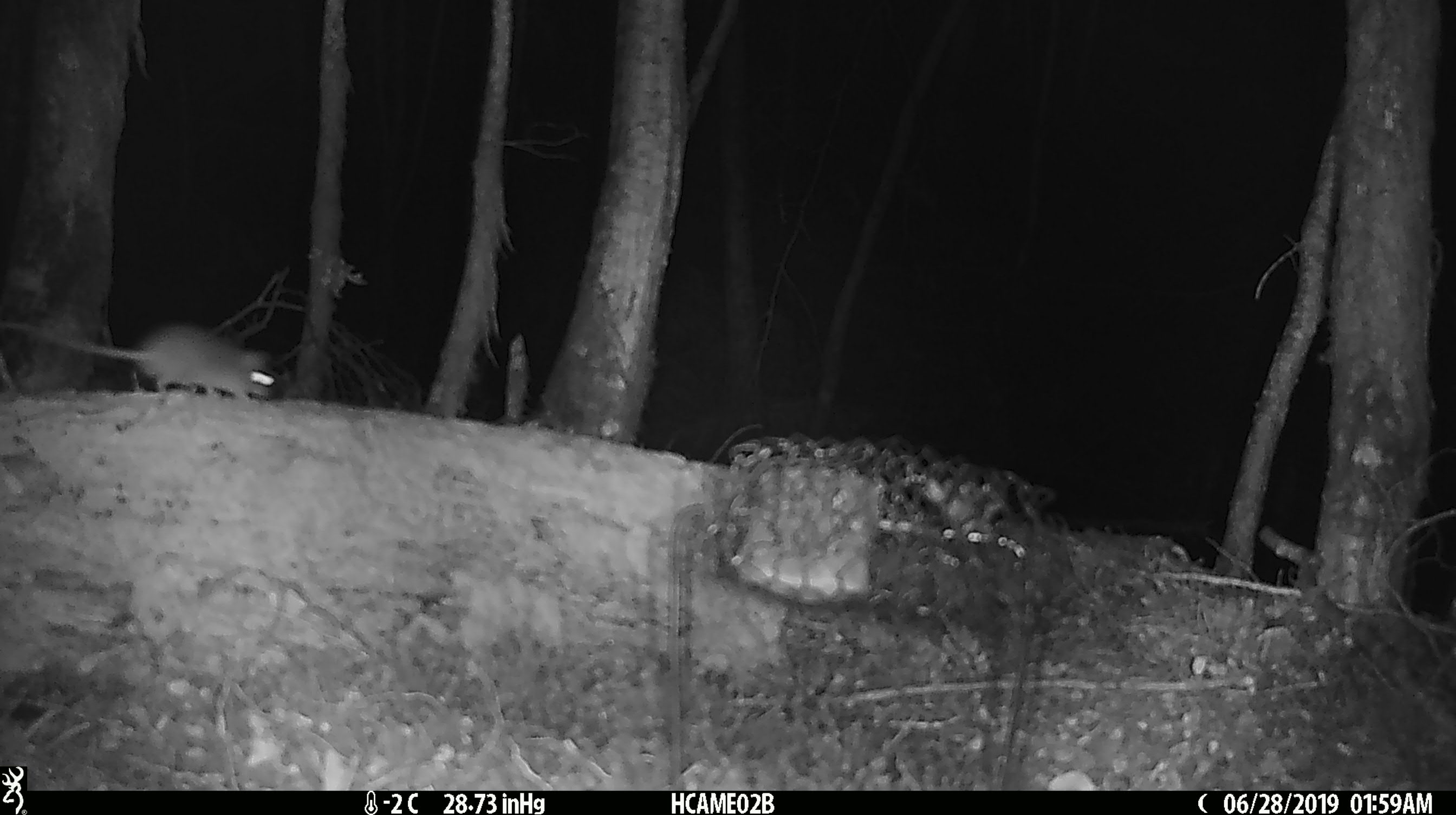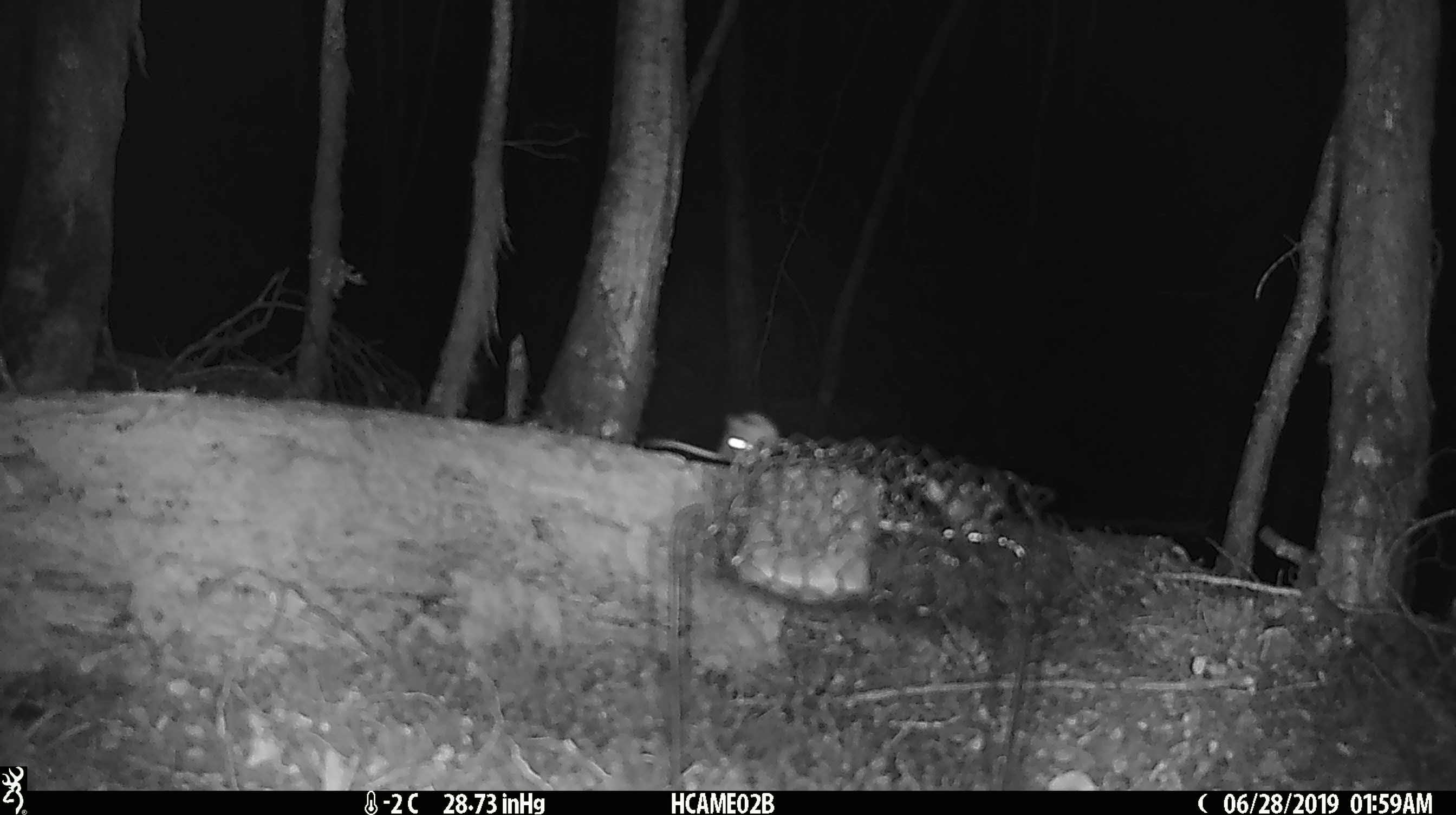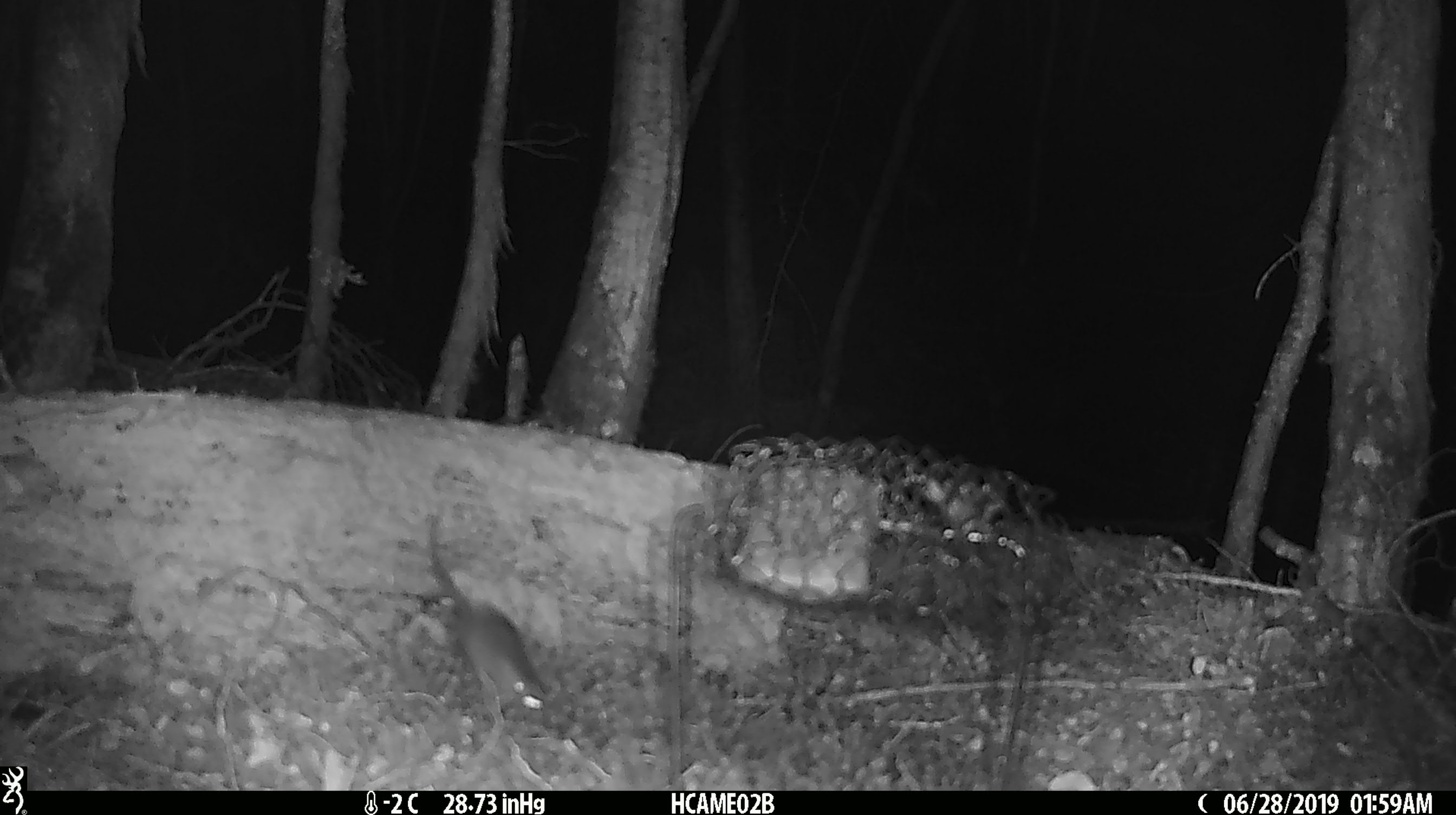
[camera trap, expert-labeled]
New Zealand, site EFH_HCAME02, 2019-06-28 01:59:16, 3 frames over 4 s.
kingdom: Animalia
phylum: Chordata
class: Mammalia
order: Rodentia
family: Muridae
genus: Mus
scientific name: Mus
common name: mouse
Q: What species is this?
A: Mouse (Mus).